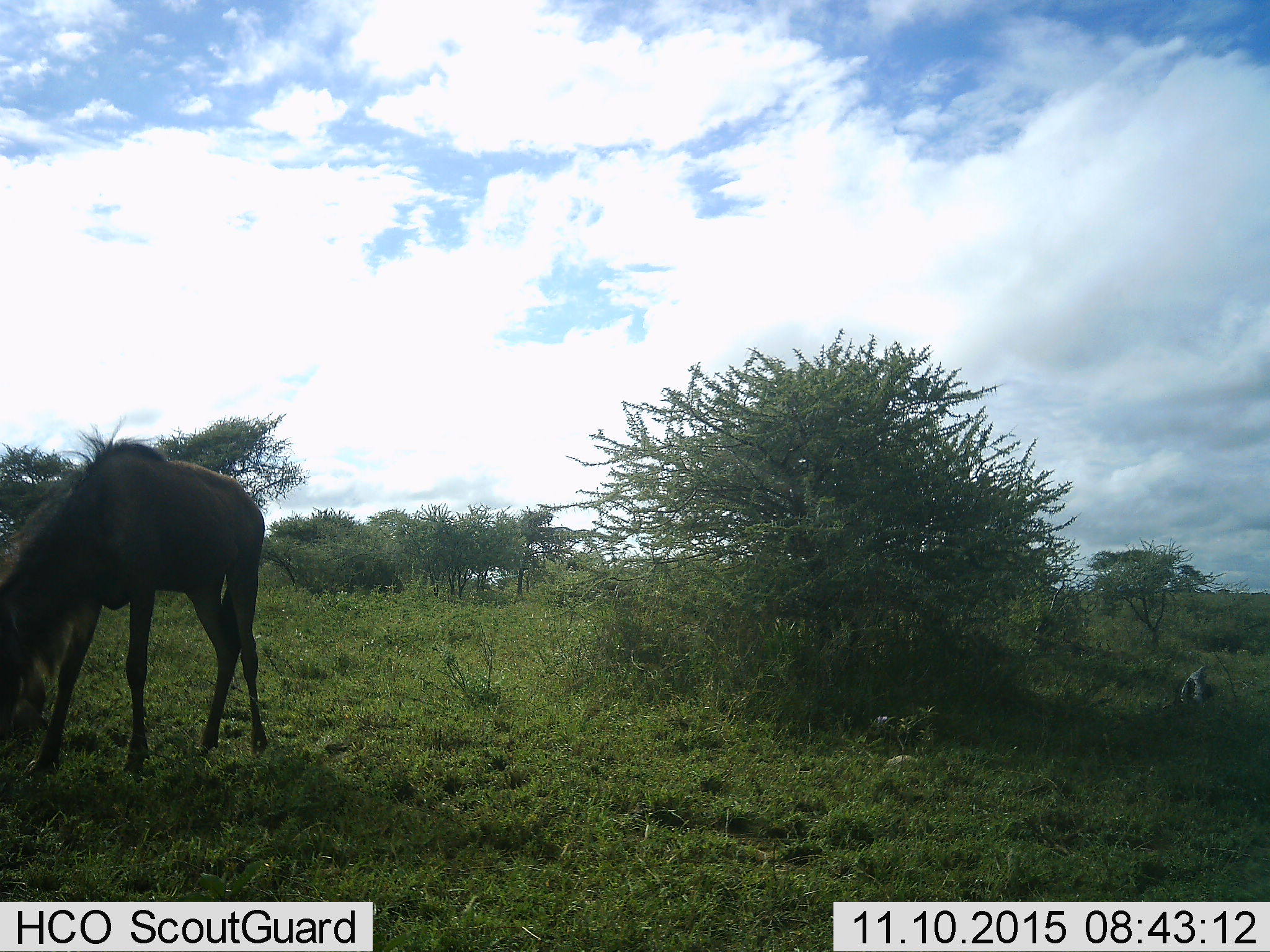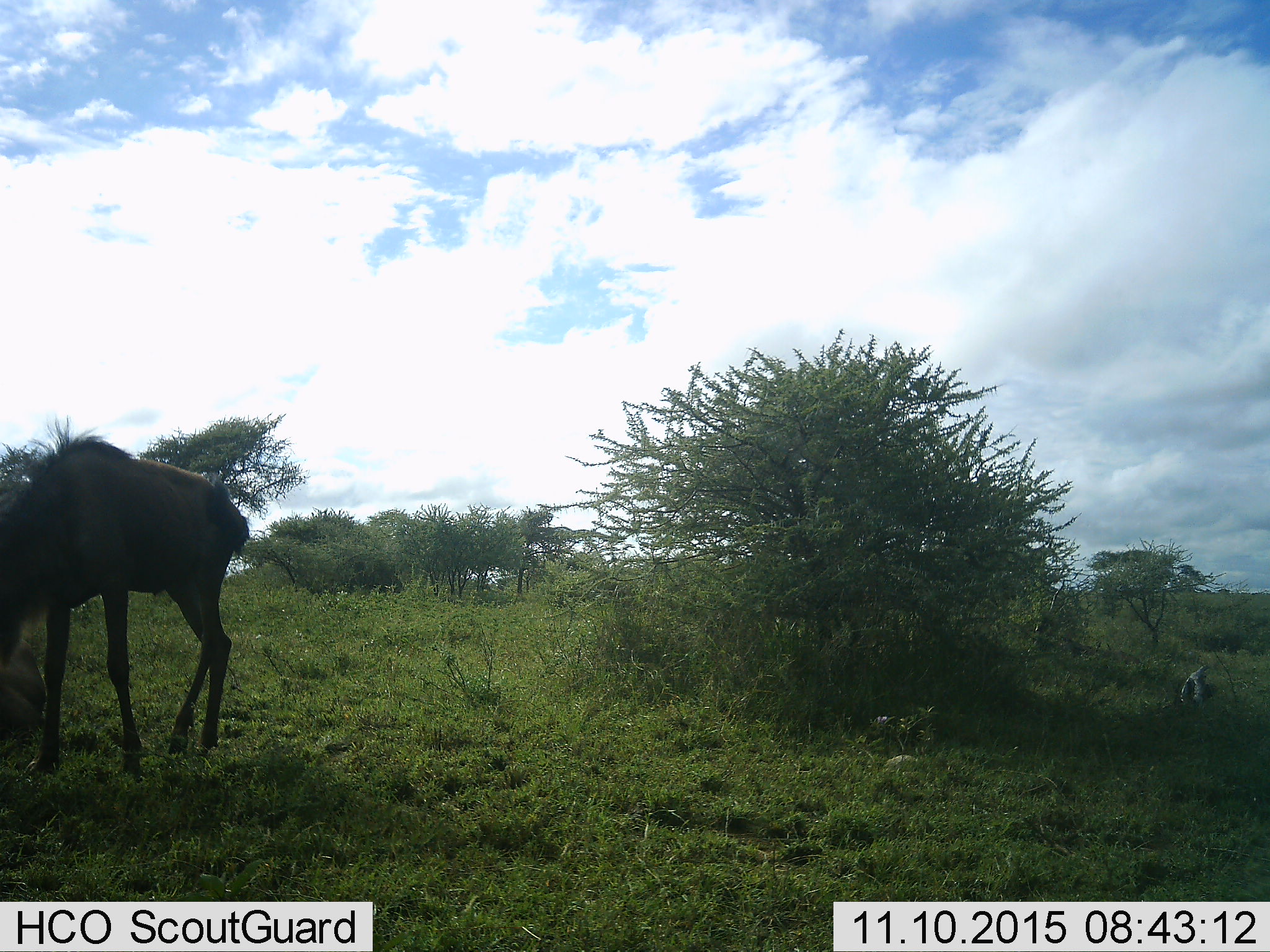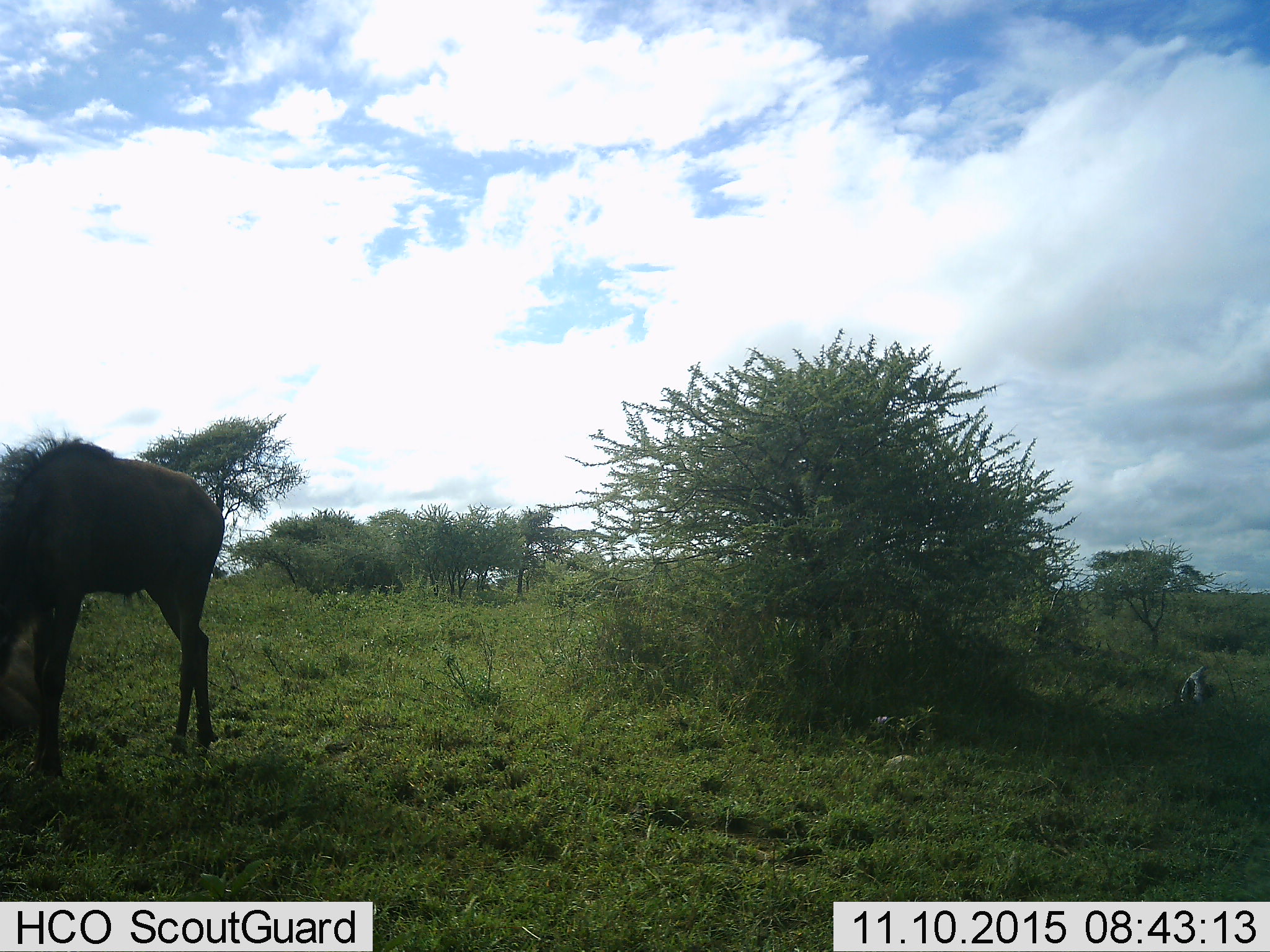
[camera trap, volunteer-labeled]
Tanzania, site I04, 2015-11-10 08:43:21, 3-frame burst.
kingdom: Animalia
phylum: Chordata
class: Mammalia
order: Artiodactyla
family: Bovidae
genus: Connochaetes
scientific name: Connochaetes taurinus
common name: blue wildebeest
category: wildebeest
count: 1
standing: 11%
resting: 0%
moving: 33%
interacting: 0%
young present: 0%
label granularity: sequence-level